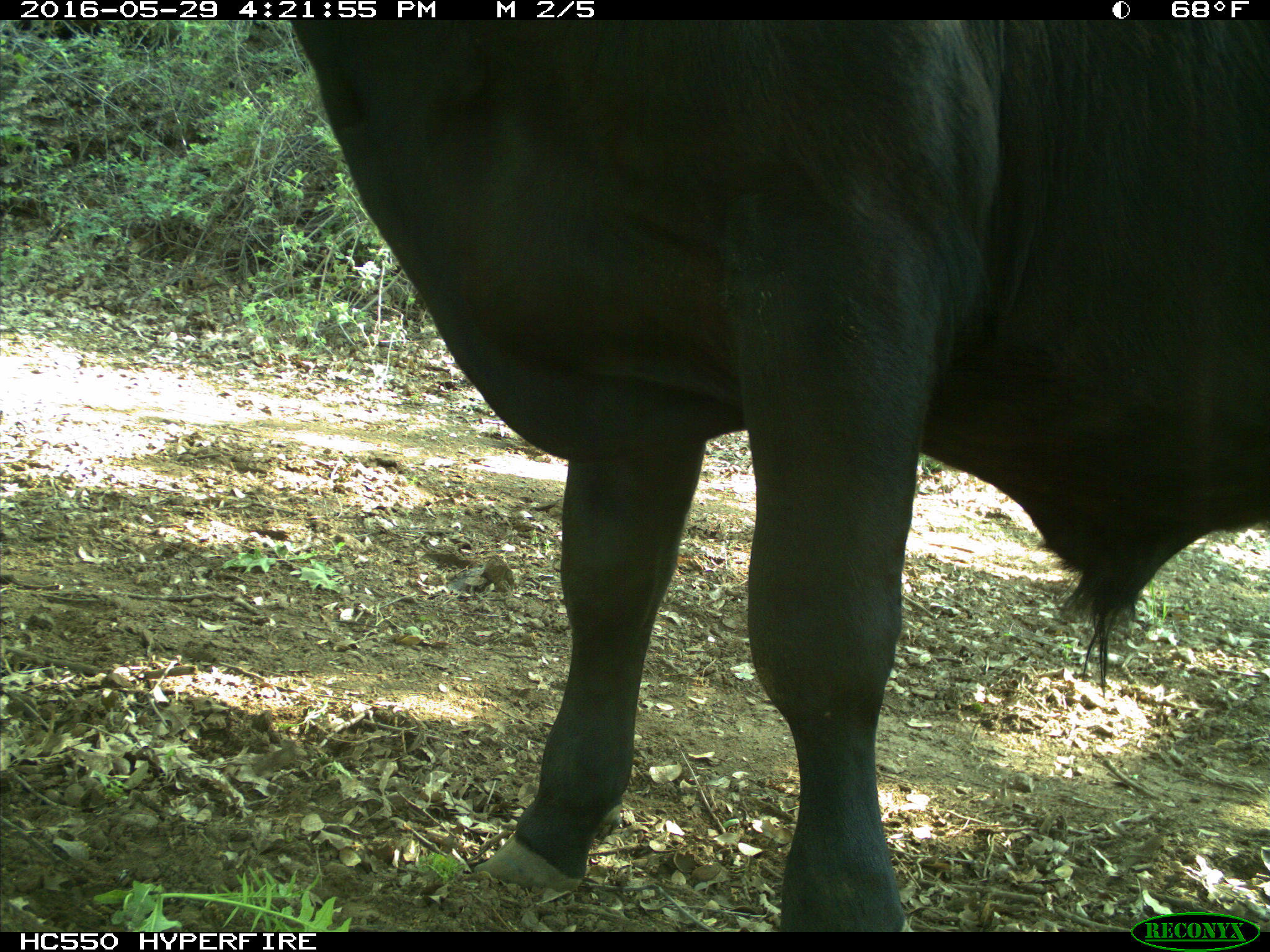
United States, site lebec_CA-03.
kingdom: Animalia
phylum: Chordata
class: Mammalia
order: Artiodactyla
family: Bovidae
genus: Bos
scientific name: Bos taurus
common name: domestic cow